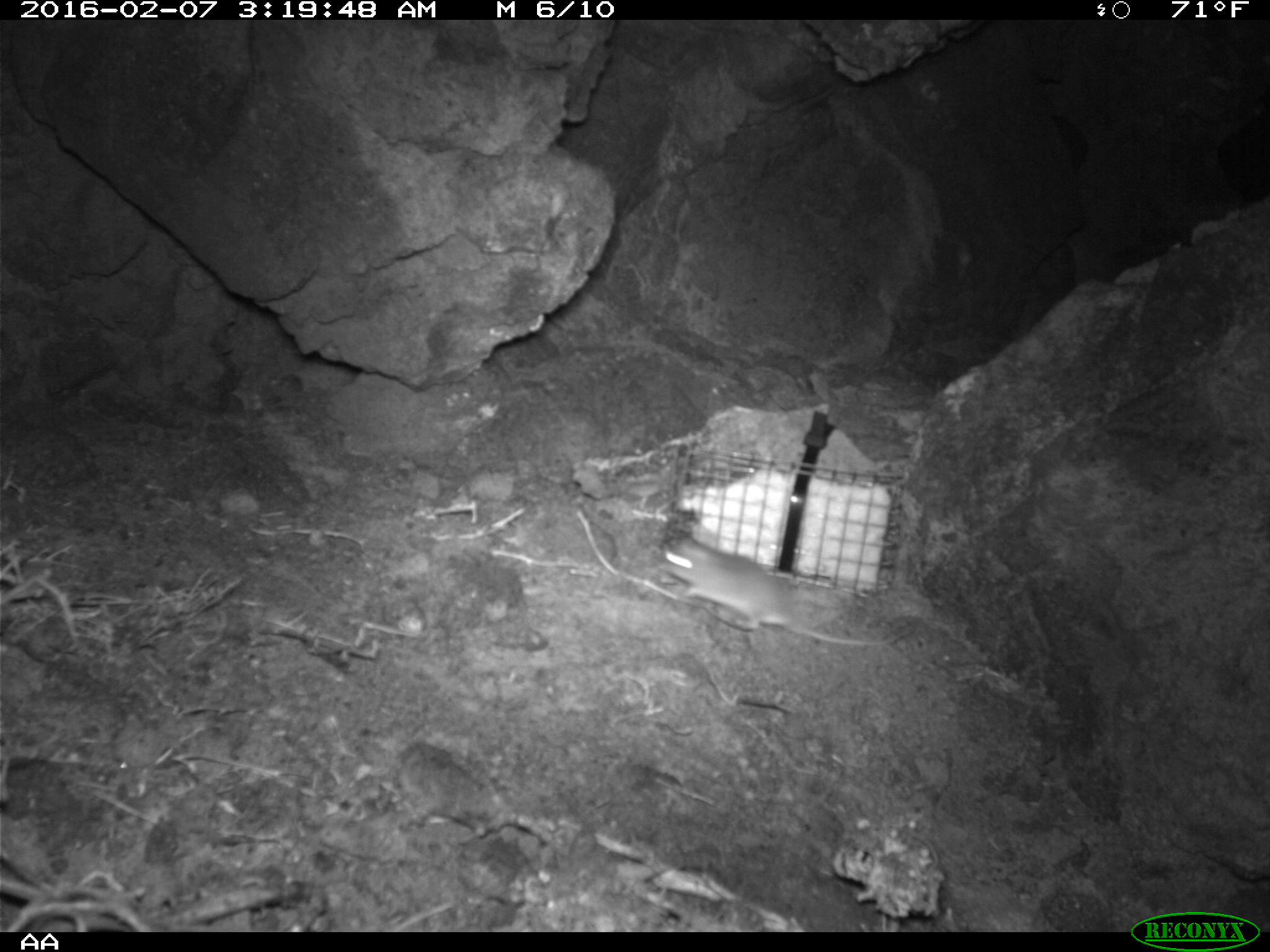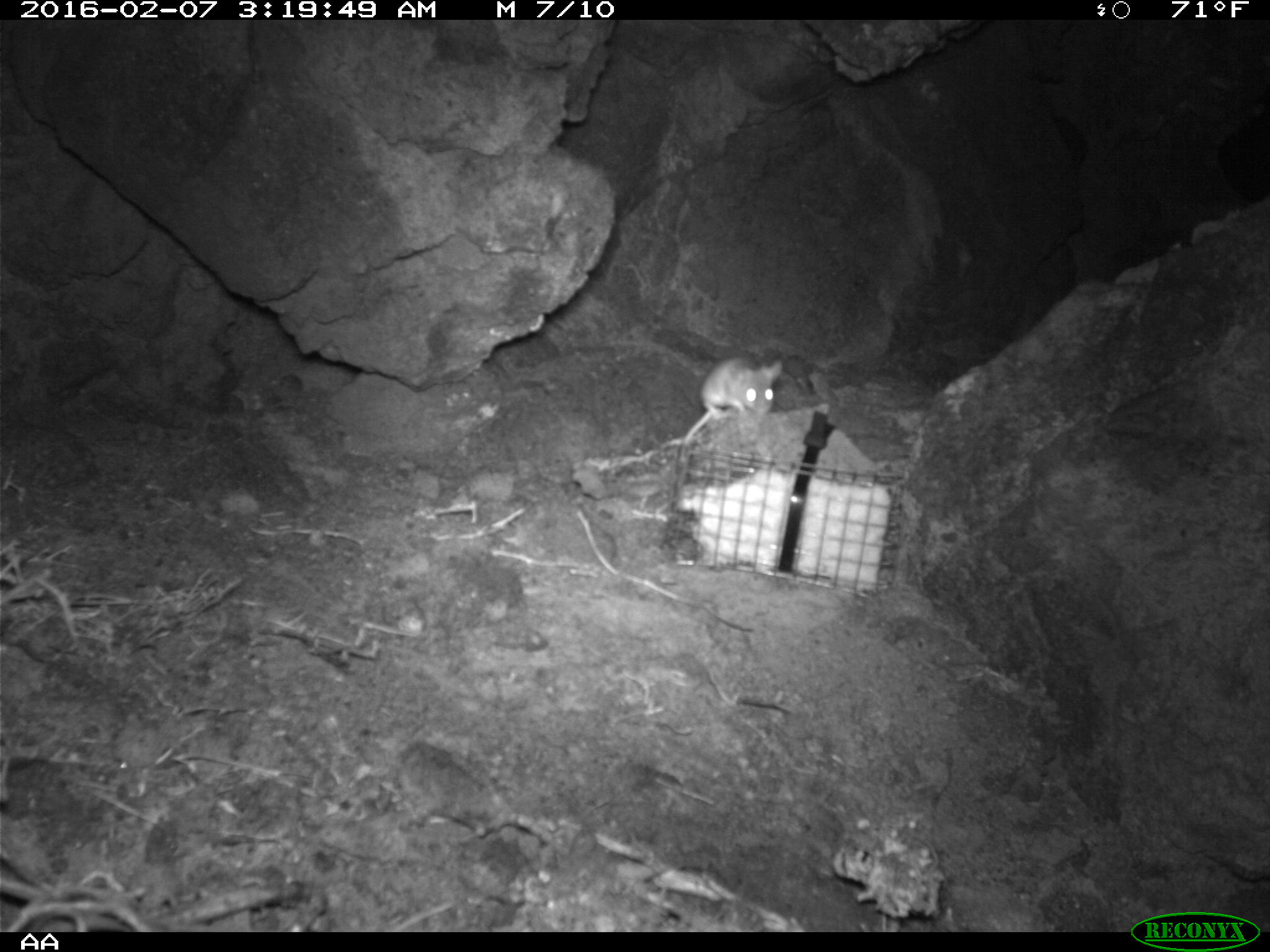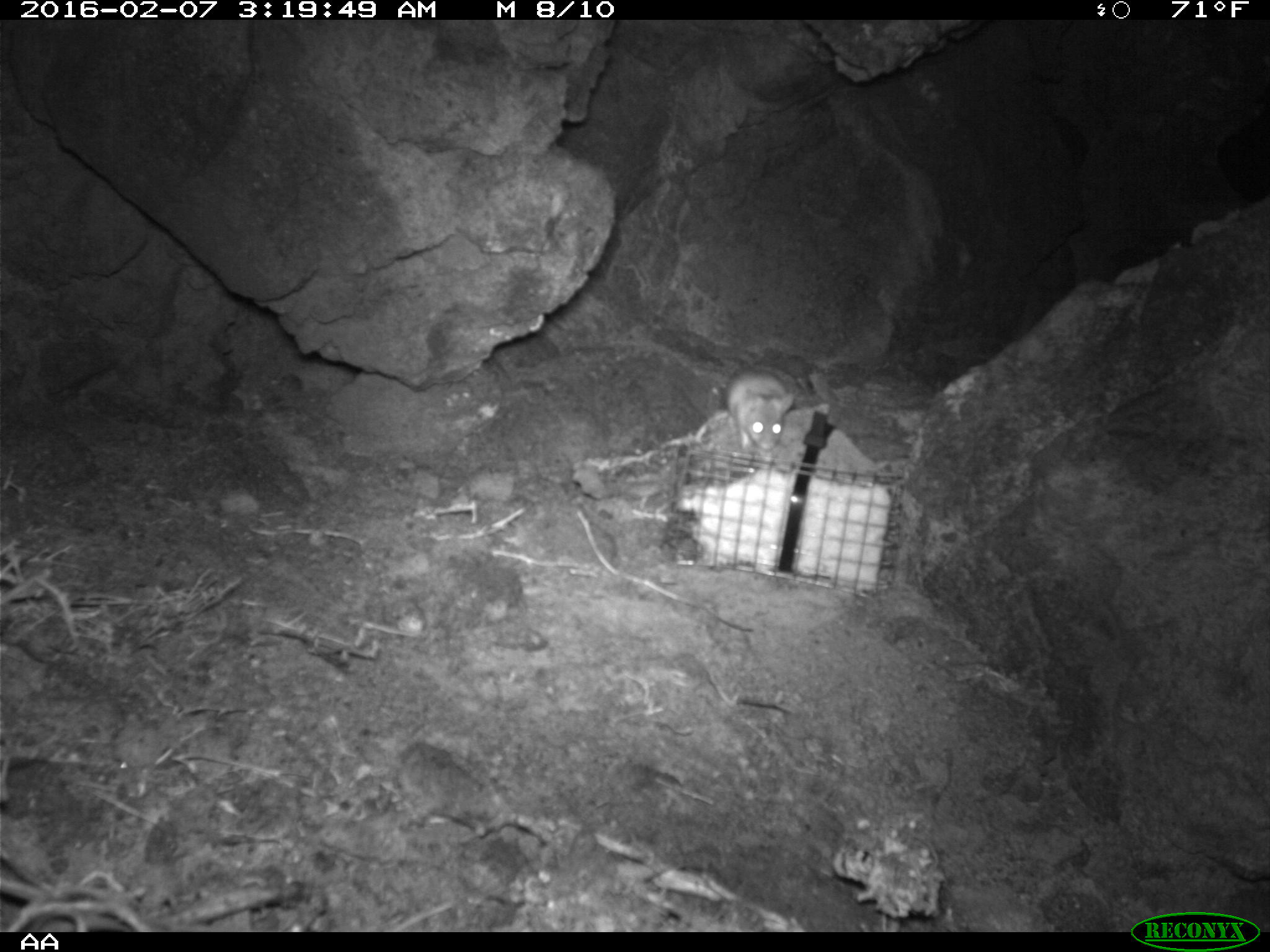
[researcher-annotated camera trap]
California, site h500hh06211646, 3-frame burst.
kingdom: Animalia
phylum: Chordata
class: Mammalia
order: Rodentia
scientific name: Rodentia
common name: rodent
Rodent (Rodentia).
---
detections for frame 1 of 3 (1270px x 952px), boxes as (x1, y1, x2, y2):
rodent: (661, 536, 915, 646)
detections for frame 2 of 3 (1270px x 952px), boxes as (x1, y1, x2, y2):
rodent: (670, 356, 783, 470)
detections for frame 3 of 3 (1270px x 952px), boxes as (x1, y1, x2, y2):
rodent: (701, 347, 795, 453)